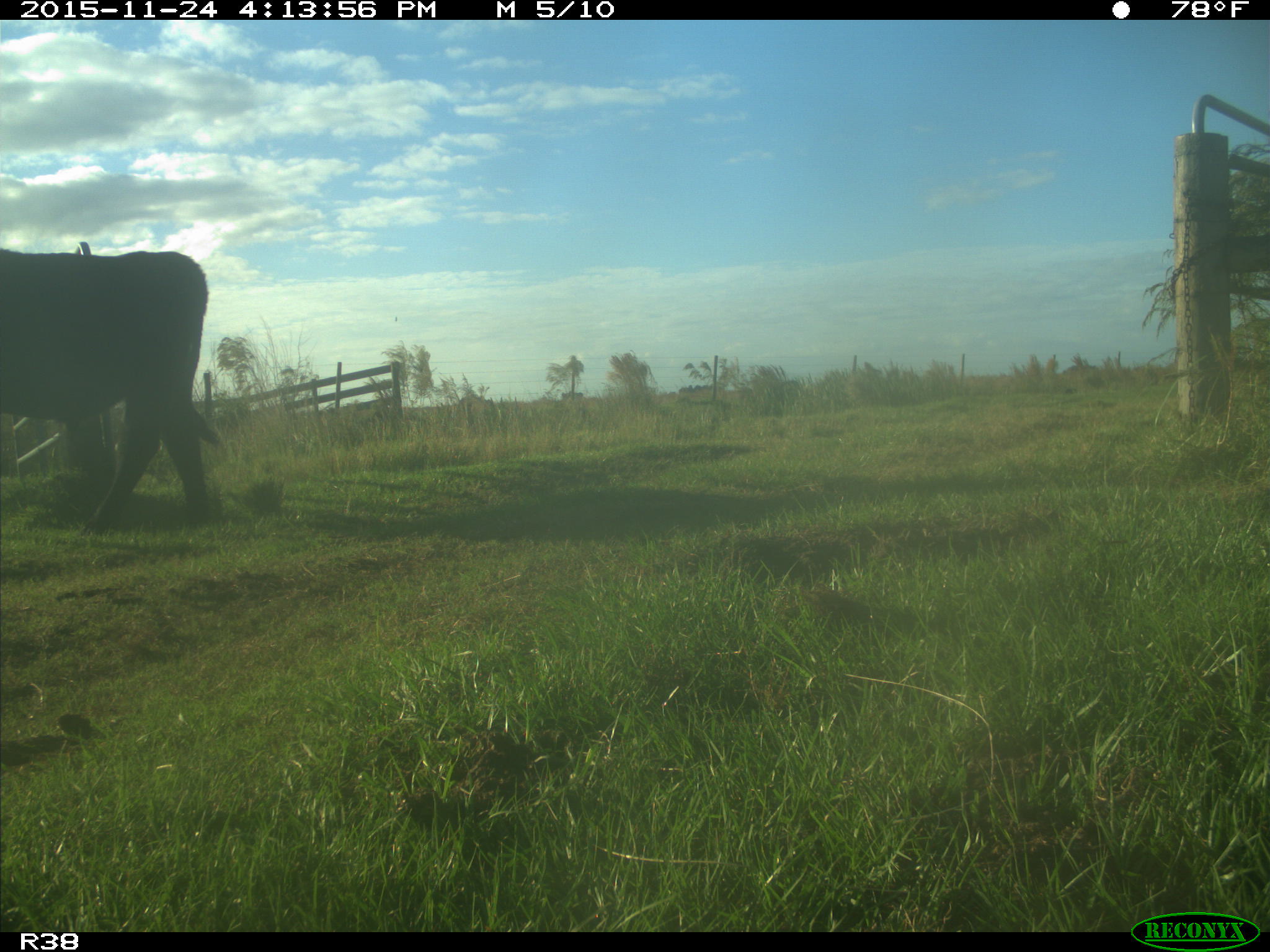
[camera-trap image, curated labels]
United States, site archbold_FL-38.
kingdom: Animalia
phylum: Chordata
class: Mammalia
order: Artiodactyla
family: Bovidae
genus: Bos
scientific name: Bos taurus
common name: domestic cow